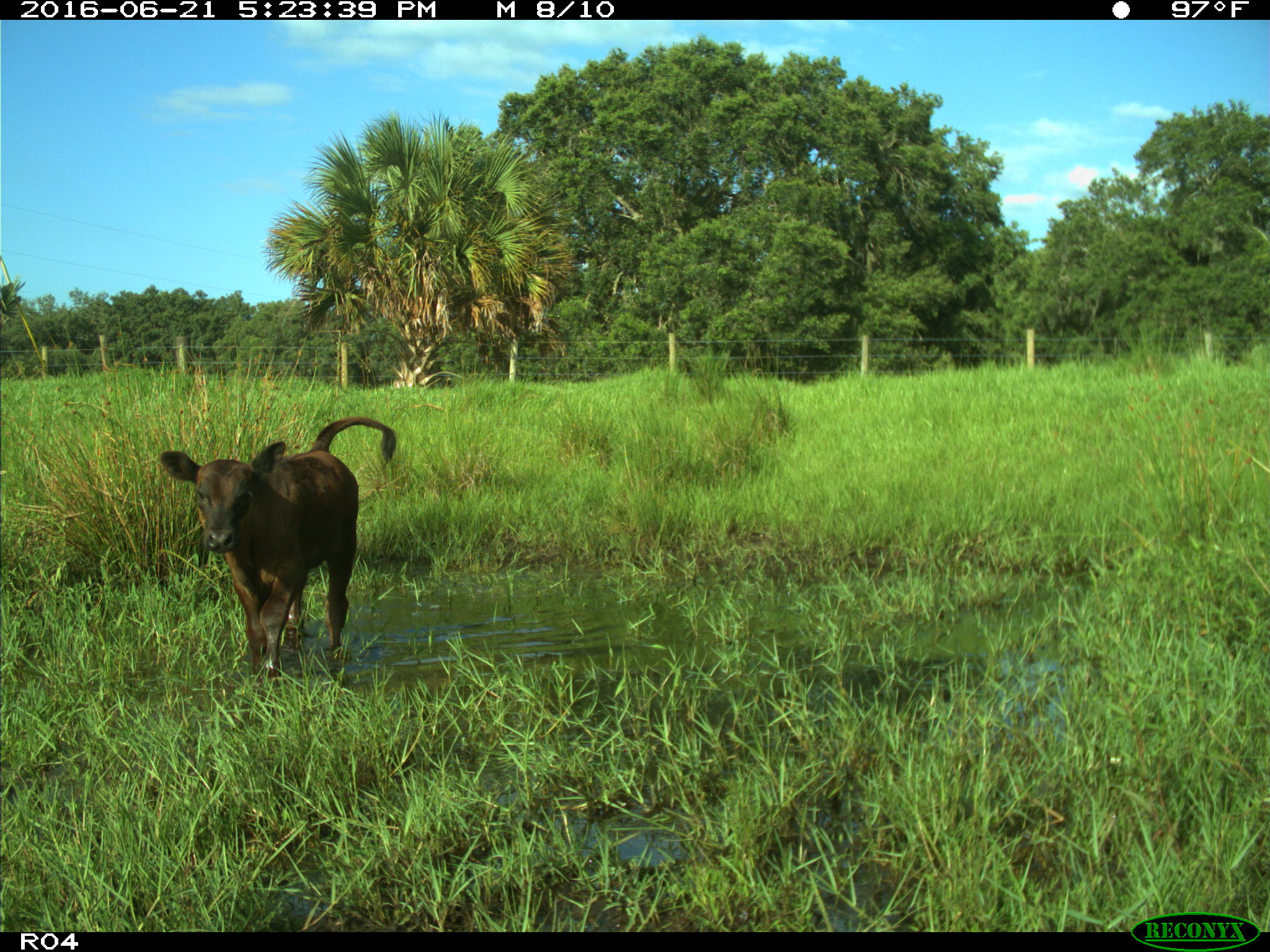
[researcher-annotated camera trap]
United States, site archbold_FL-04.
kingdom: Animalia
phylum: Chordata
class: Mammalia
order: Artiodactyla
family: Bovidae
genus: Bos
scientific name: Bos taurus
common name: domestic cow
Bos taurus (domestic cow).